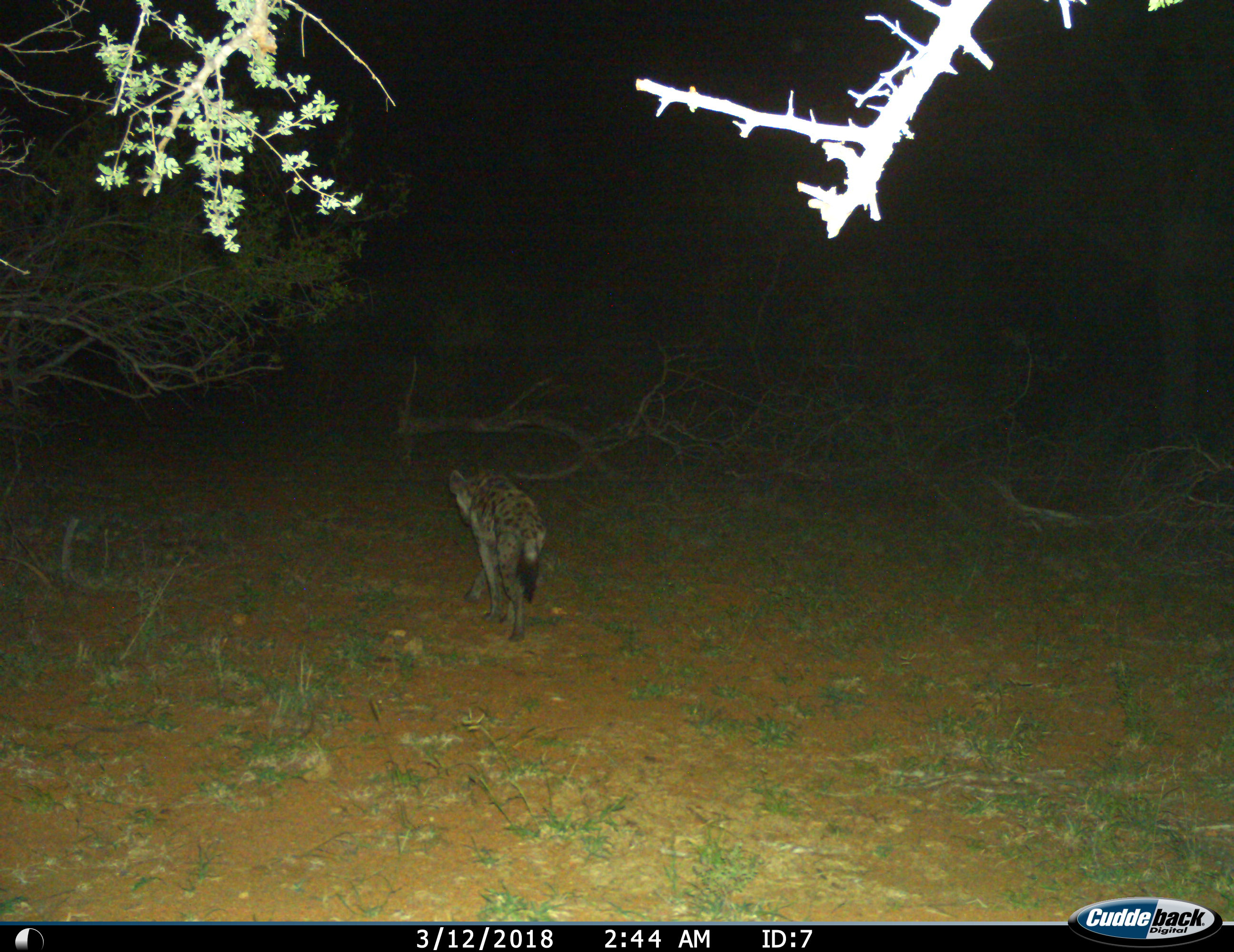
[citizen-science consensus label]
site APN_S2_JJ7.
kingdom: Animalia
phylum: Chordata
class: Mammalia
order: Carnivora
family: Hyaenidae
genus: Crocuta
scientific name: Crocuta crocuta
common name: spotted hyena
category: hyenaspotted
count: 1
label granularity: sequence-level